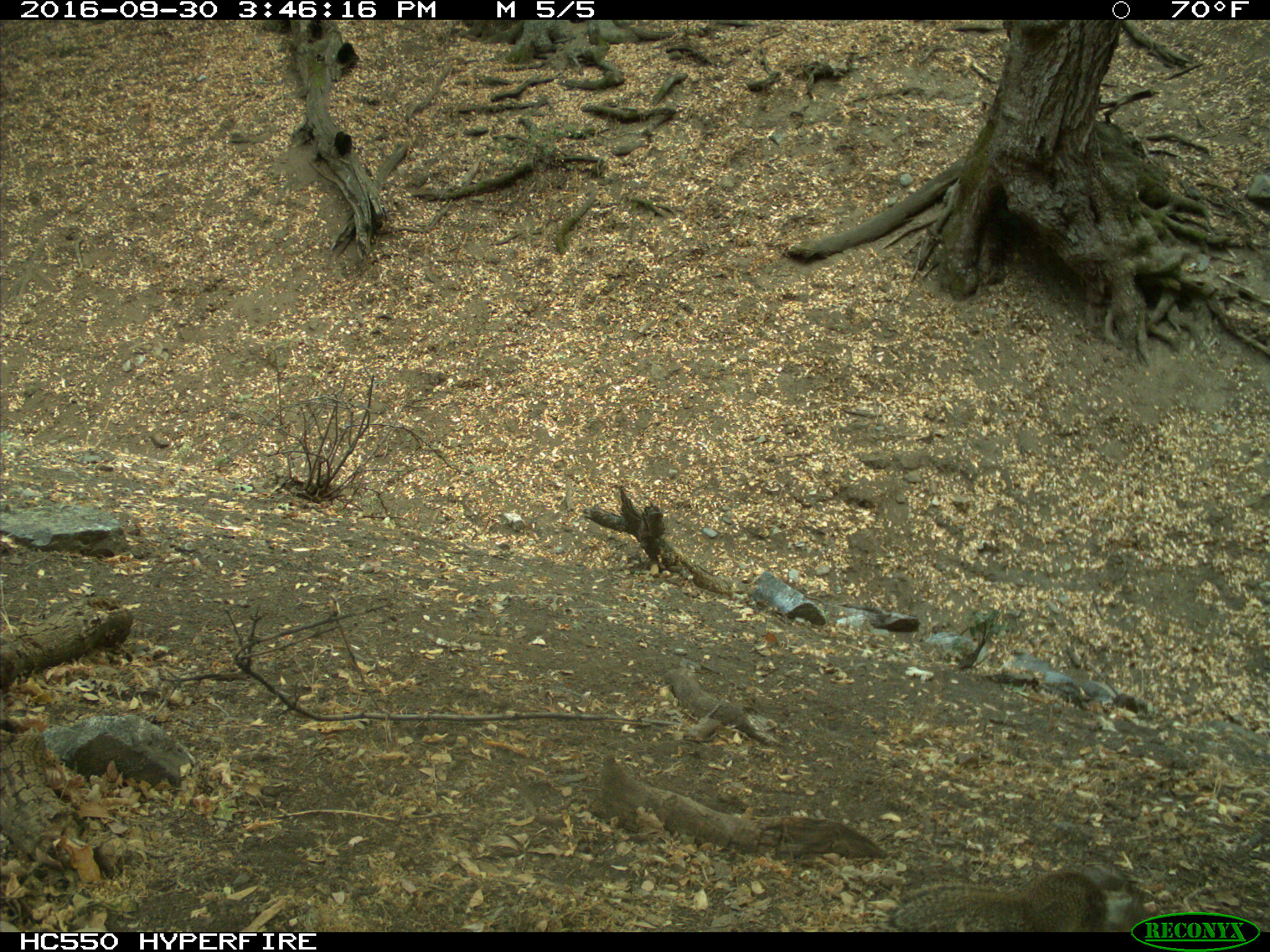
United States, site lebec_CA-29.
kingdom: Animalia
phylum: Chordata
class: Mammalia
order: Rodentia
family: Sciuridae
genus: Otospermophilus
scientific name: Otospermophilus beecheyi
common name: california ground squirrel